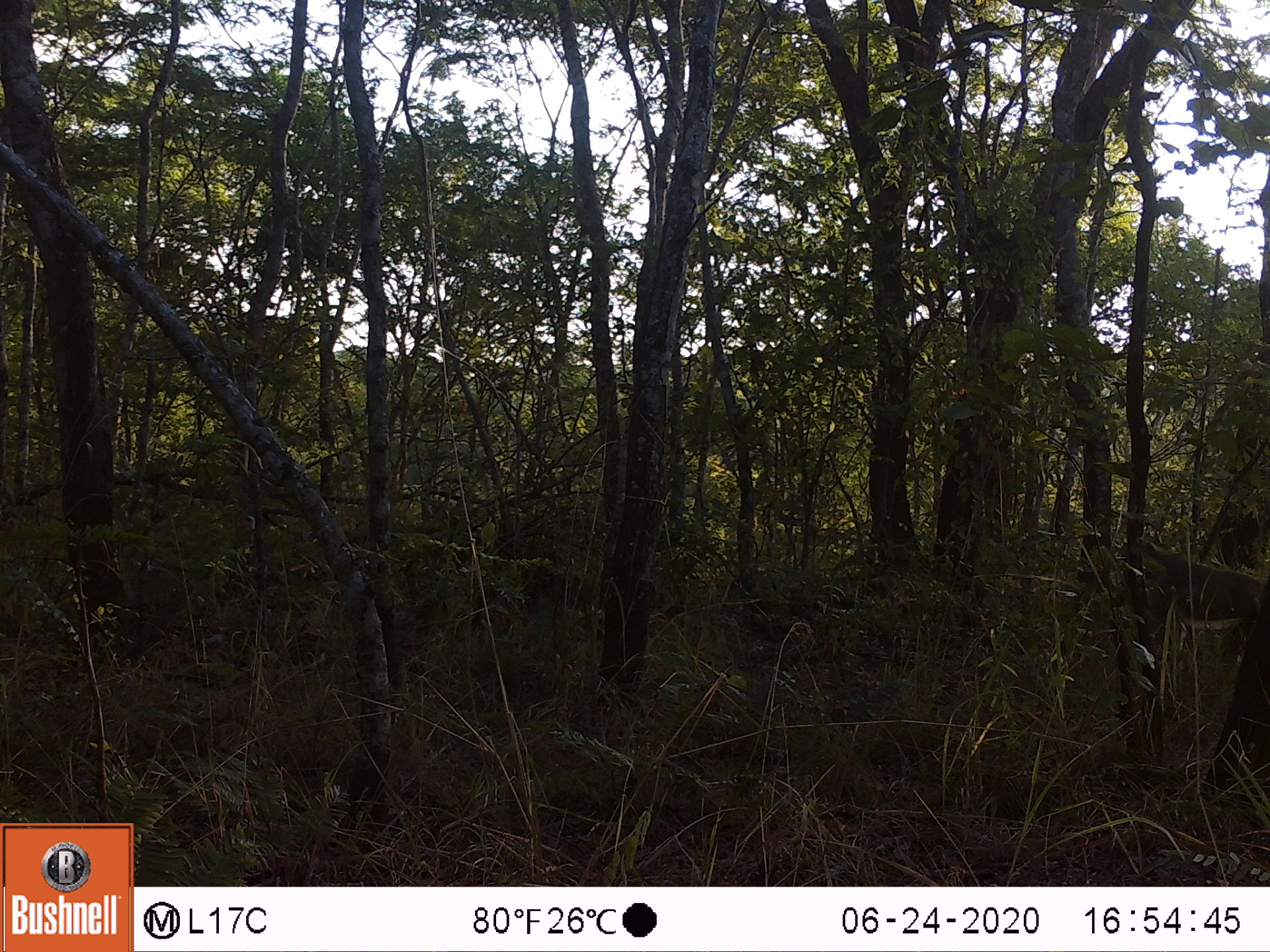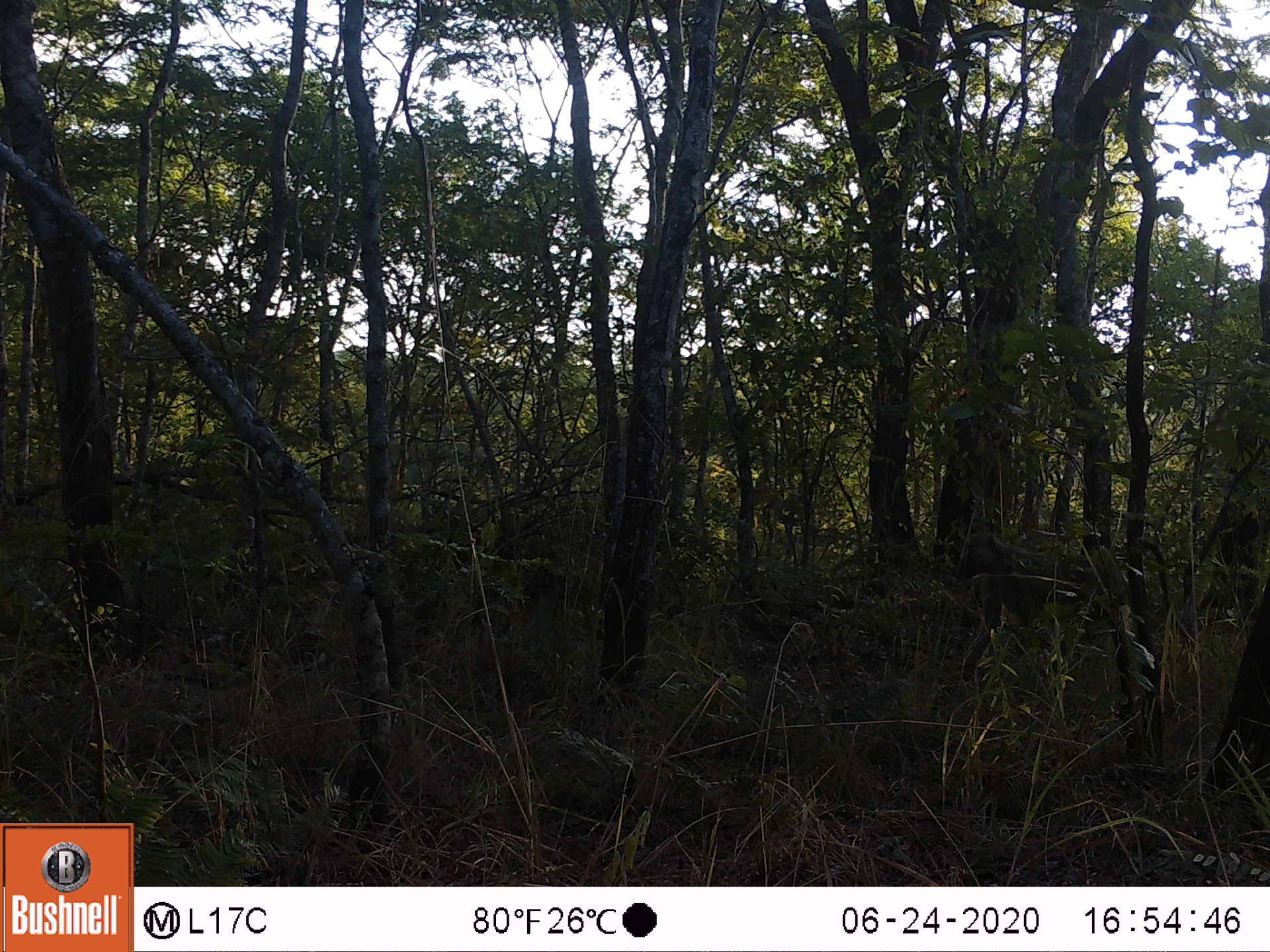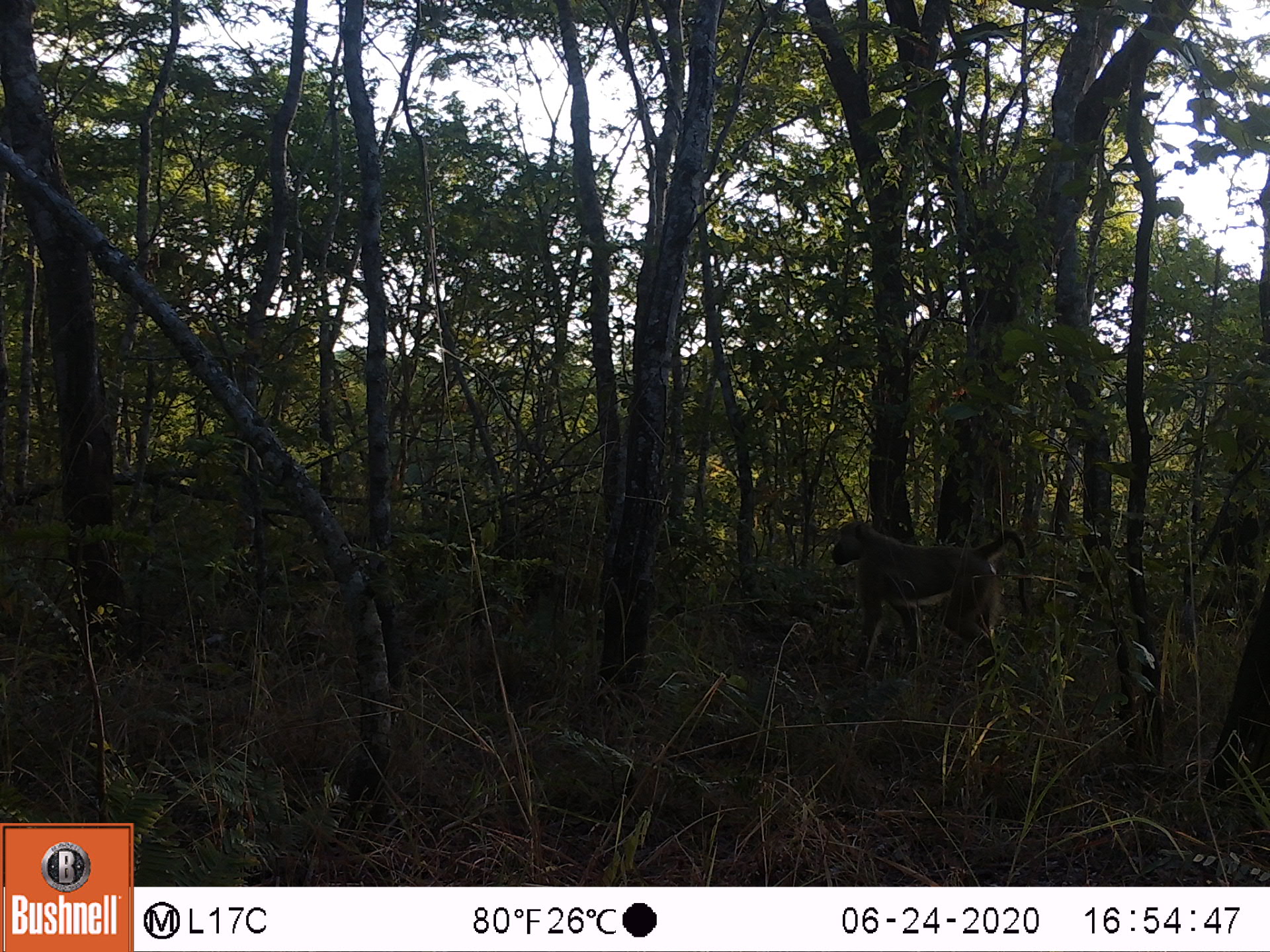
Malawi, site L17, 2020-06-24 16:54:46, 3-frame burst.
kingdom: Animalia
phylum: Chordata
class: Mammalia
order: Primates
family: Cercopithecidae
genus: Papio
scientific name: Papio cynocephalus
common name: yellow baboon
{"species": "yellow baboon (Papio cynocephalus)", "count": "1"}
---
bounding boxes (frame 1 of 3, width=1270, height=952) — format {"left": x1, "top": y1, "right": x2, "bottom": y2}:
yellow baboon: {"left": 1128, "top": 530, "right": 1262, "bottom": 668}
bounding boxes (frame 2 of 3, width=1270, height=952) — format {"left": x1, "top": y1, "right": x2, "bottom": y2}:
yellow baboon: {"left": 946, "top": 520, "right": 1172, "bottom": 678}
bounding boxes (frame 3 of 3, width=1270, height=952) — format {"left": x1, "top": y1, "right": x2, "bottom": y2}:
yellow baboon: {"left": 823, "top": 513, "right": 1029, "bottom": 673}